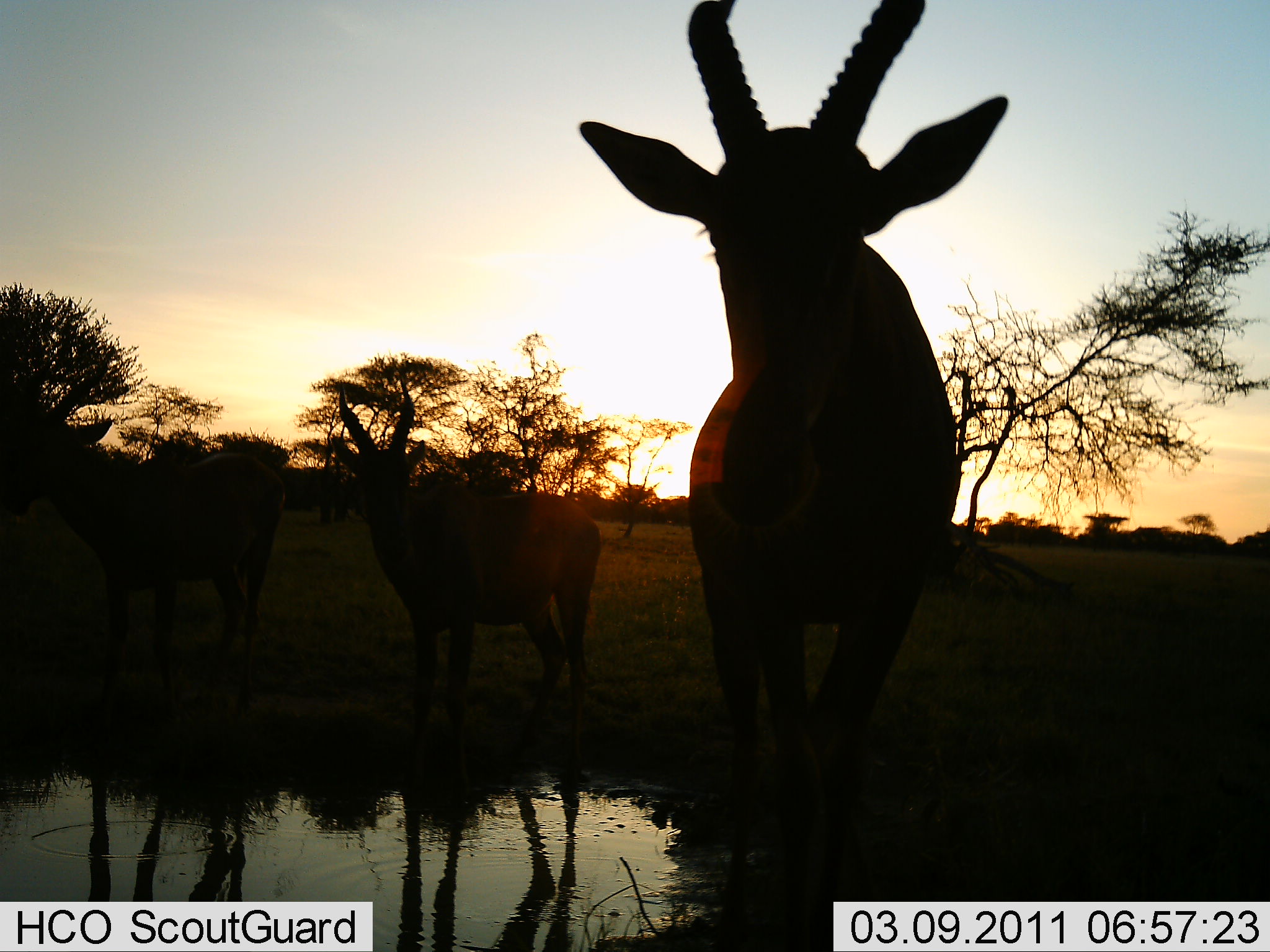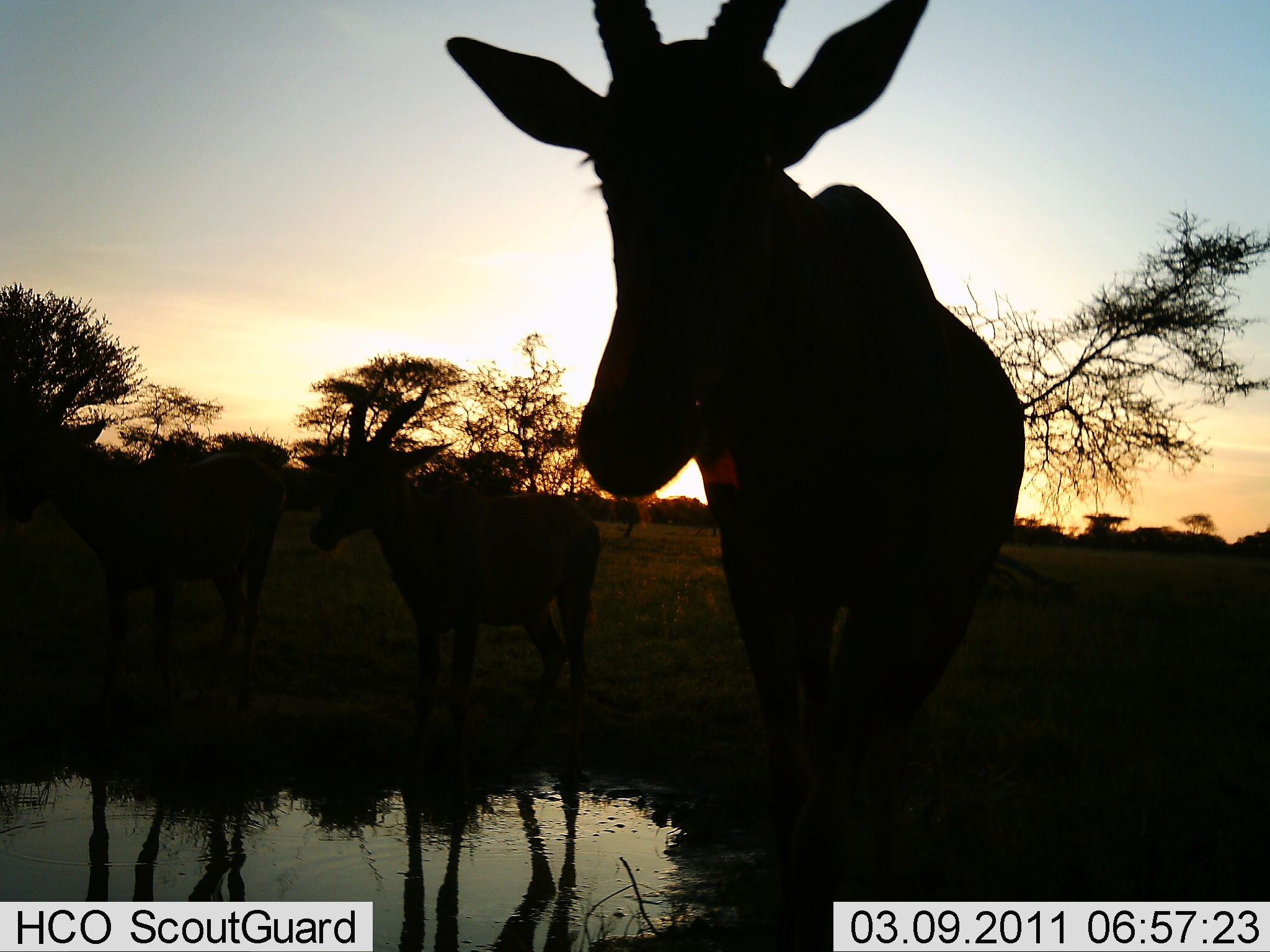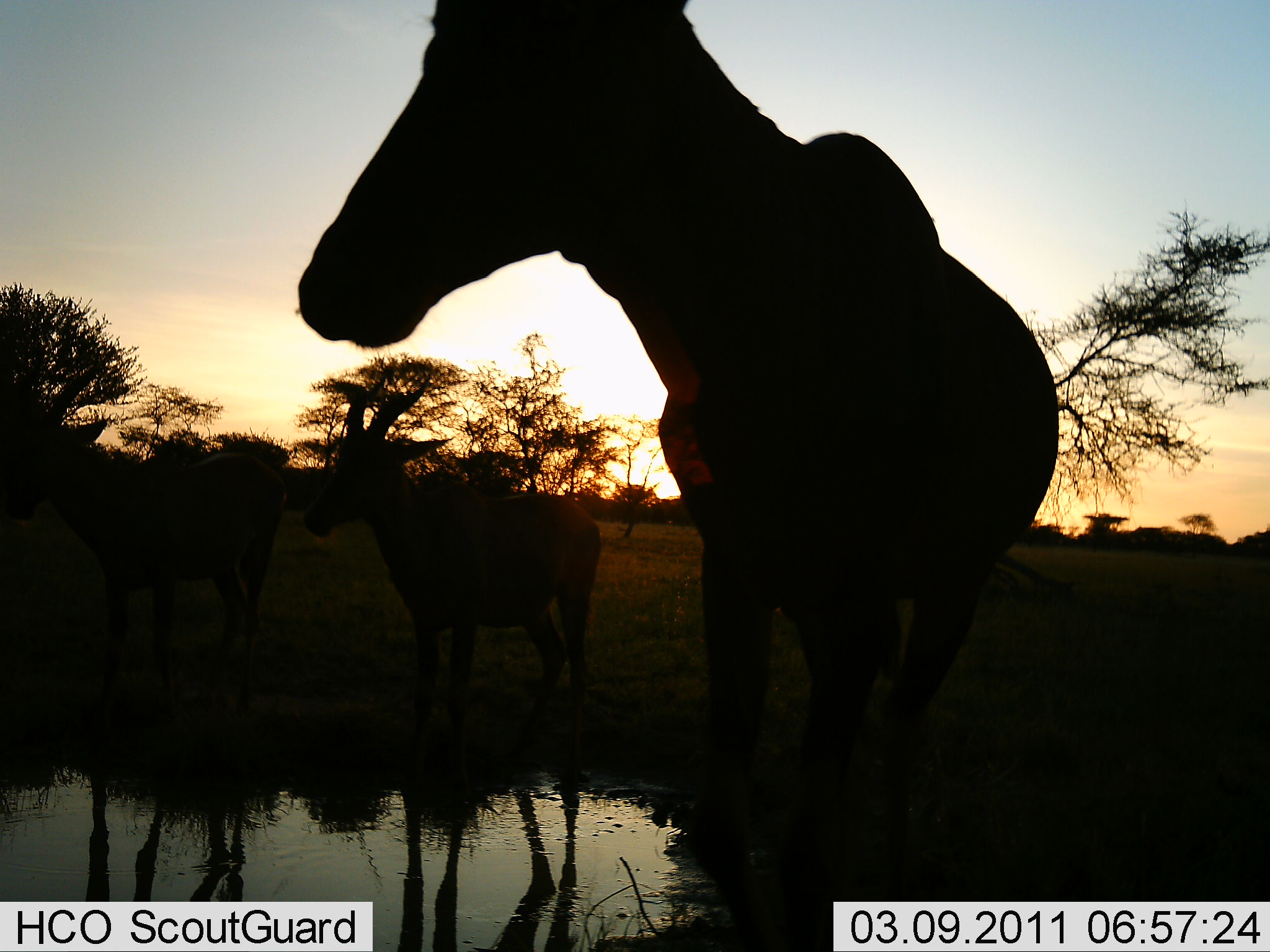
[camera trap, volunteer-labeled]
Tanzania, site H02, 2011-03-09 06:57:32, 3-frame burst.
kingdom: Animalia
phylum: Chordata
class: Mammalia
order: Artiodactyla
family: Bovidae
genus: Alcelaphus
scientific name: Alcelaphus buselaphus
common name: hartebeest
Hartebeest (Alcelaphus buselaphus), count 3. Behavior (volunteer vote fractions): standing 83%, resting 33%, moving 33%, interacting 0%. Young present (vote fraction): 0%. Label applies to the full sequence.